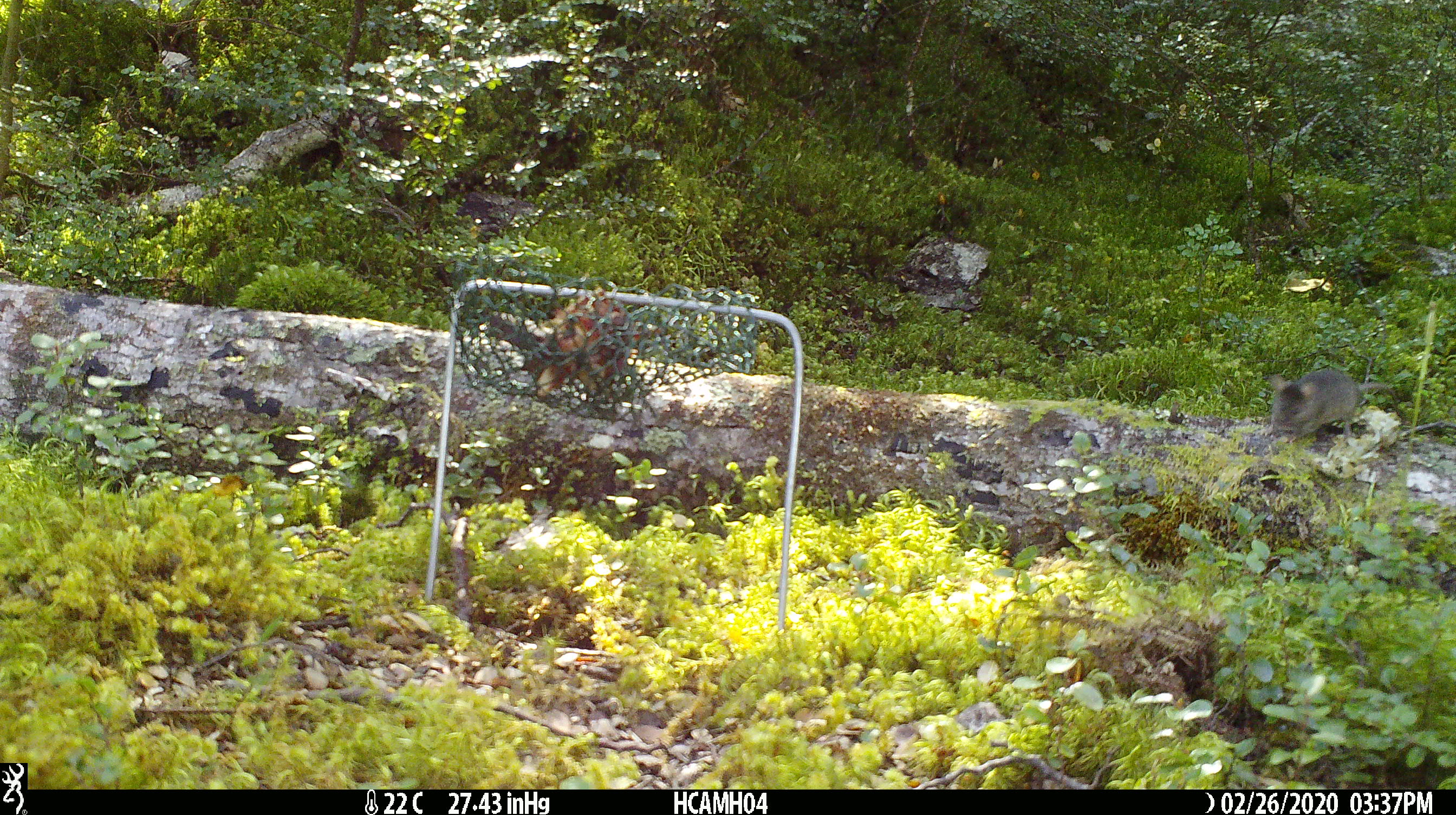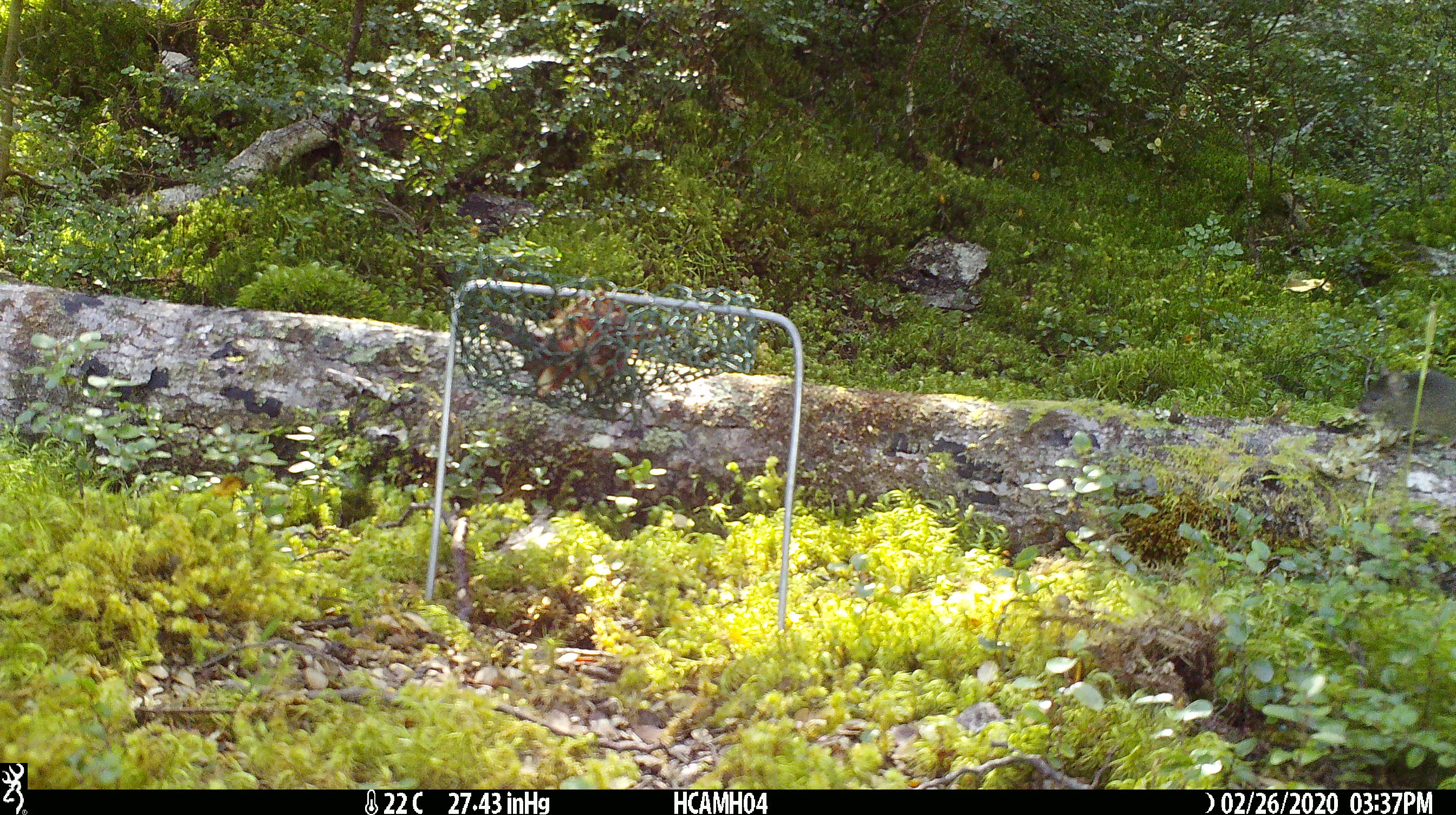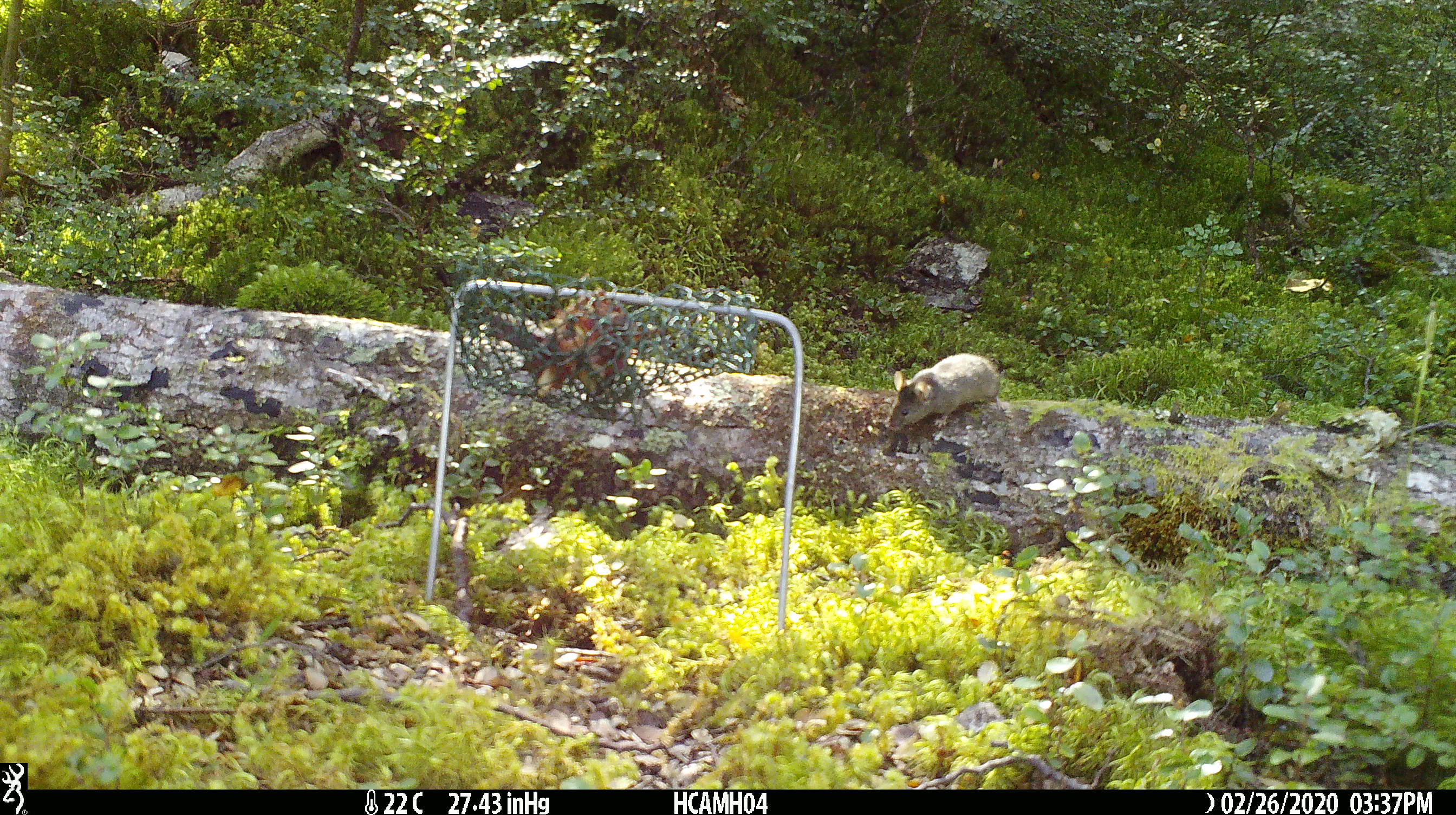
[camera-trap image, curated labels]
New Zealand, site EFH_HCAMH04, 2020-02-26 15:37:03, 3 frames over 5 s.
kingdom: Animalia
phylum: Chordata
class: Mammalia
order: Rodentia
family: Muridae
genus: Mus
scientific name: Mus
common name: mouse